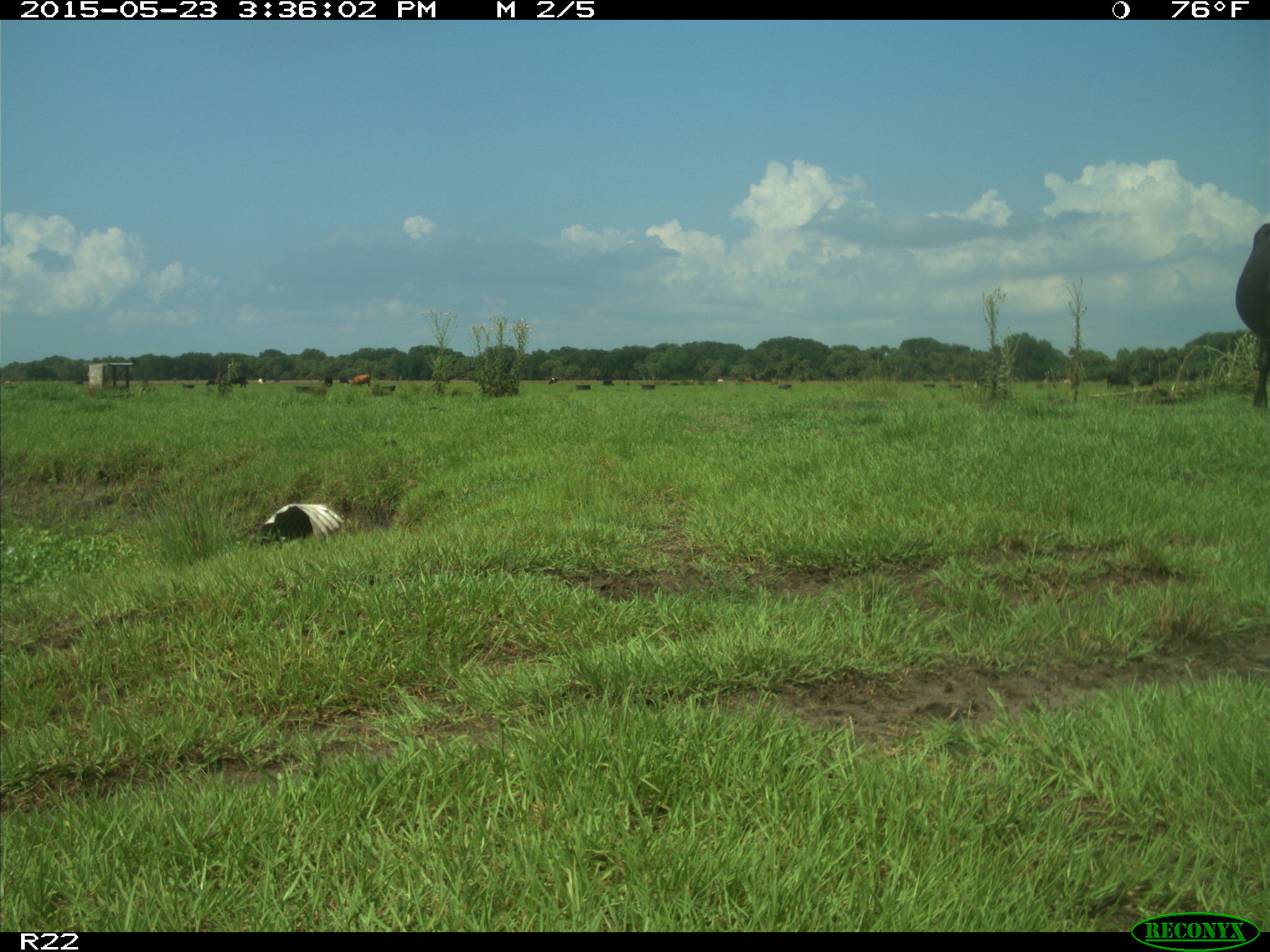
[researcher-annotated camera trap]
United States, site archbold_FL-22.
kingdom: Animalia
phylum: Chordata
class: Mammalia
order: Artiodactyla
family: Bovidae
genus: Bos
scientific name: Bos taurus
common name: domestic cow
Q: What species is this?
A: Bos taurus (domestic cow).